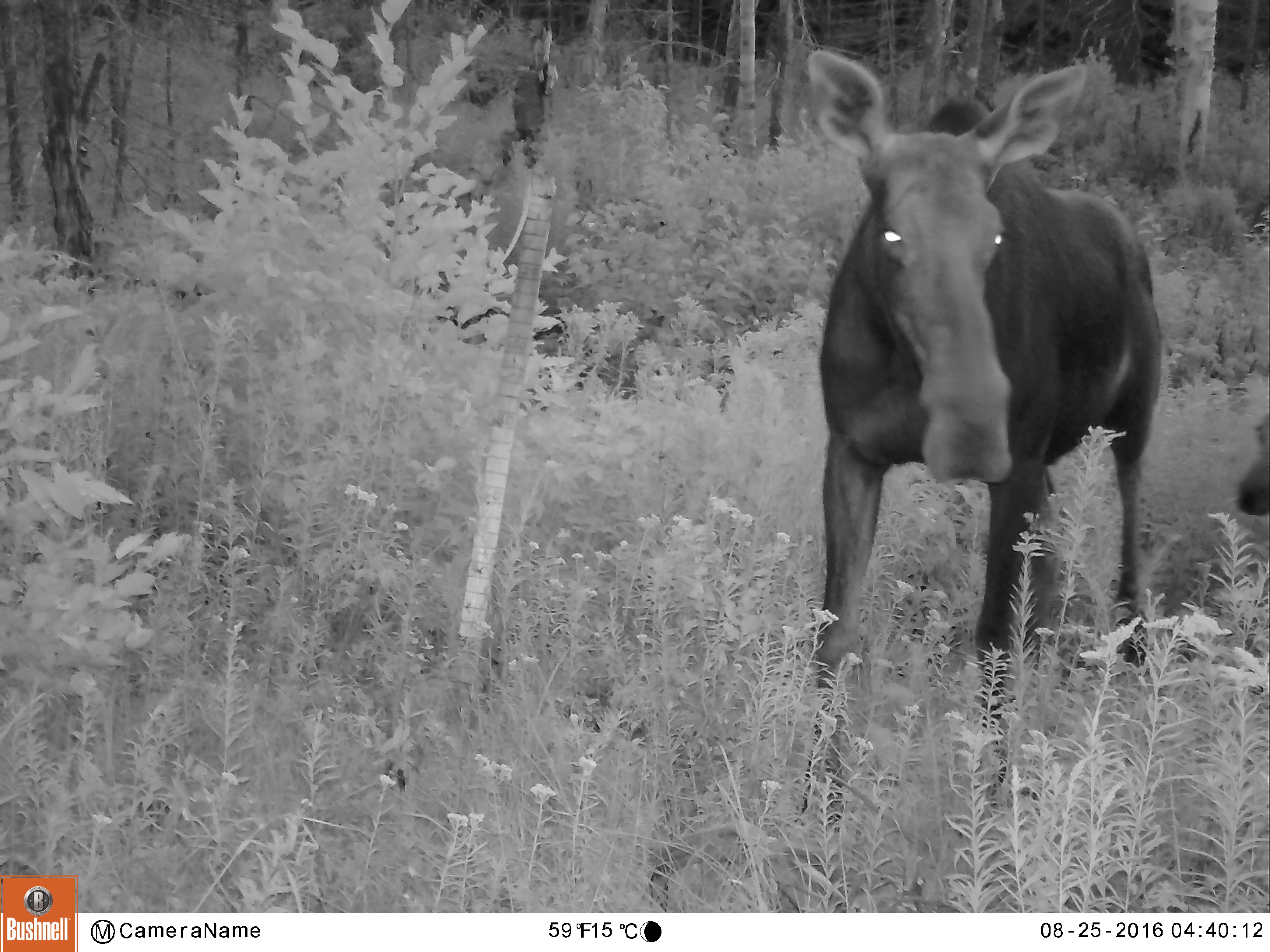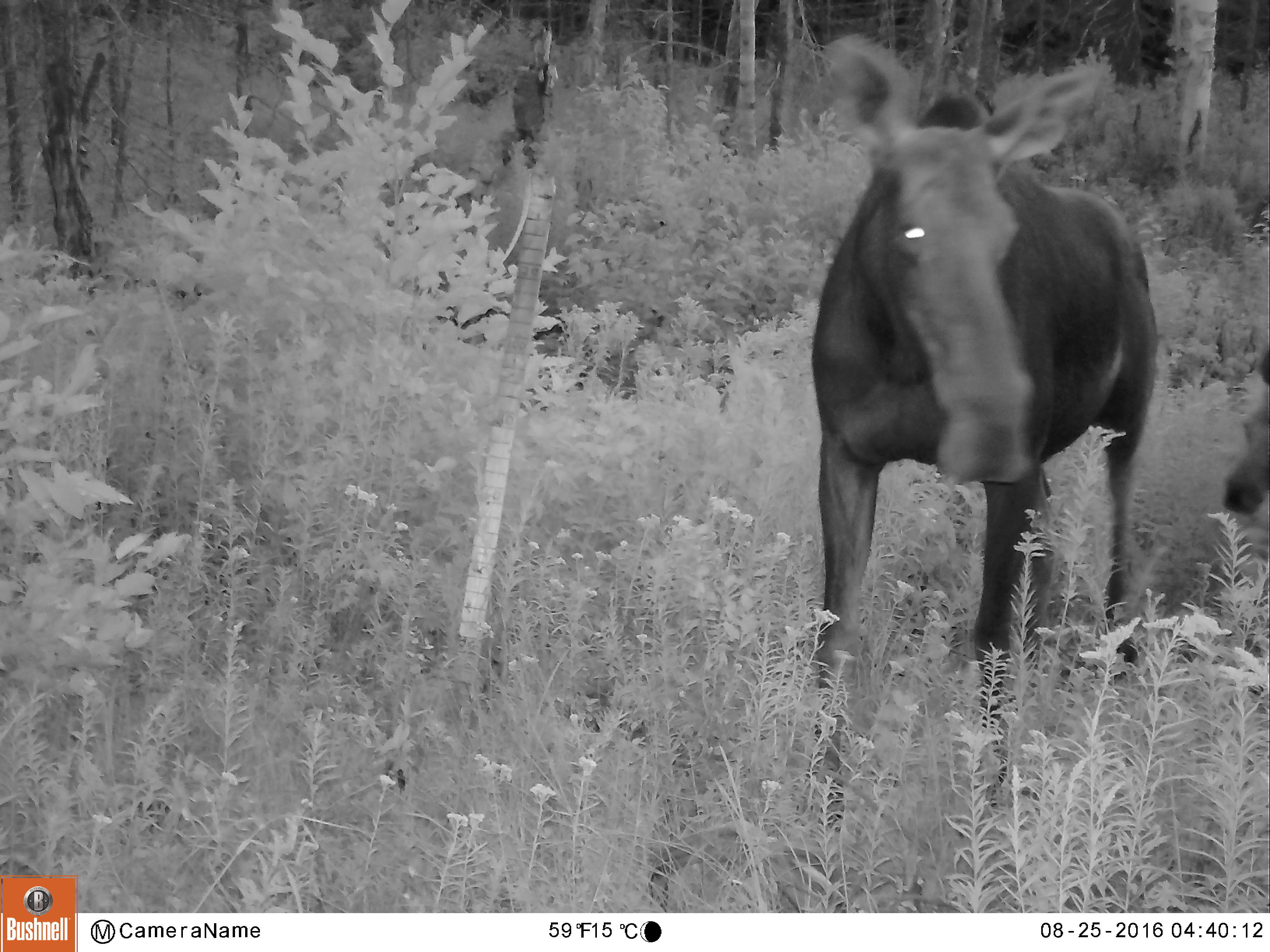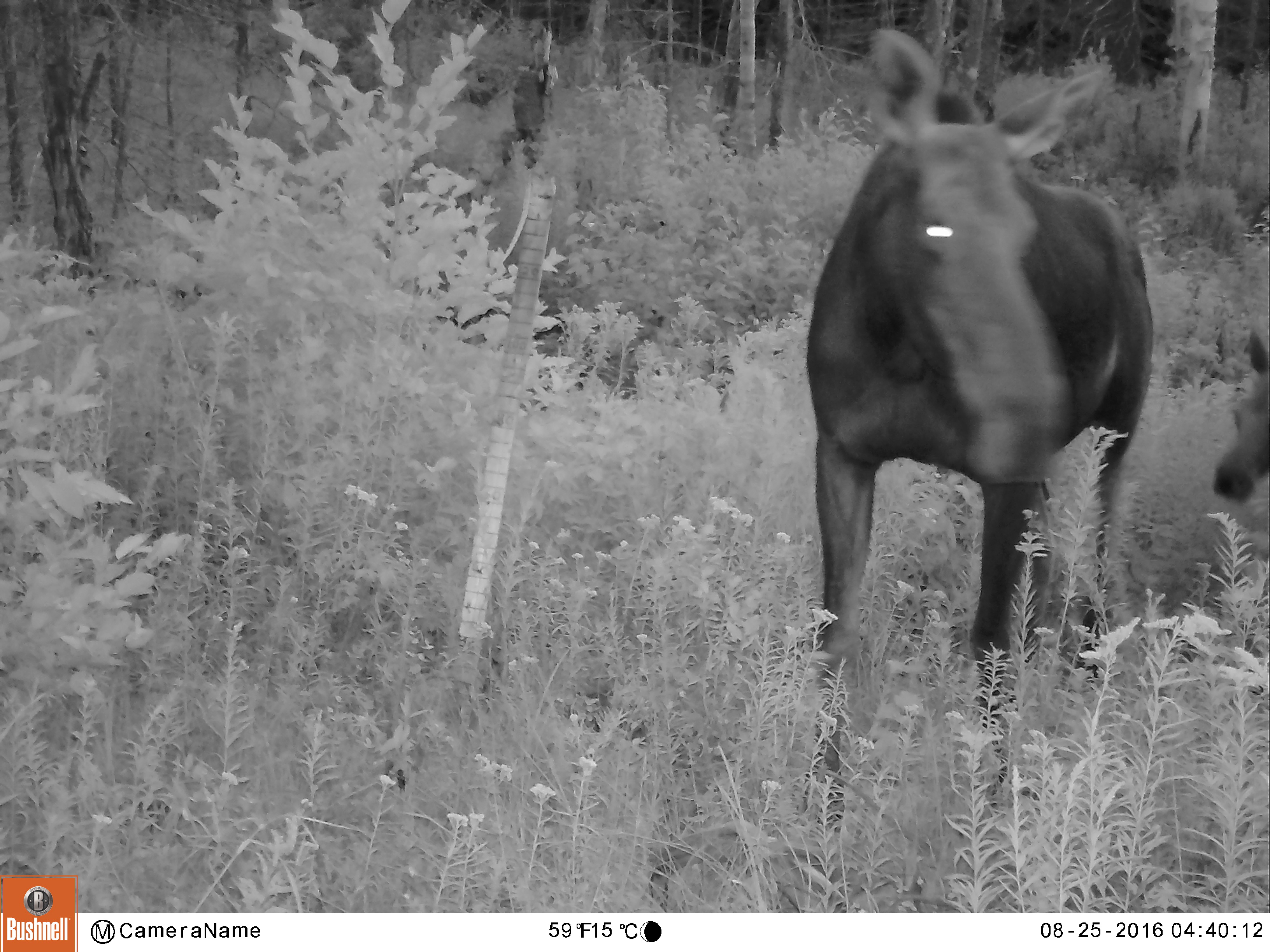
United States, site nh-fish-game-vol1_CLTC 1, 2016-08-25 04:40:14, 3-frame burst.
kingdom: Animalia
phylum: Chordata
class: Mammalia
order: Artiodactyla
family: Cervidae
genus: Alces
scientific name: Alces alces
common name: moose